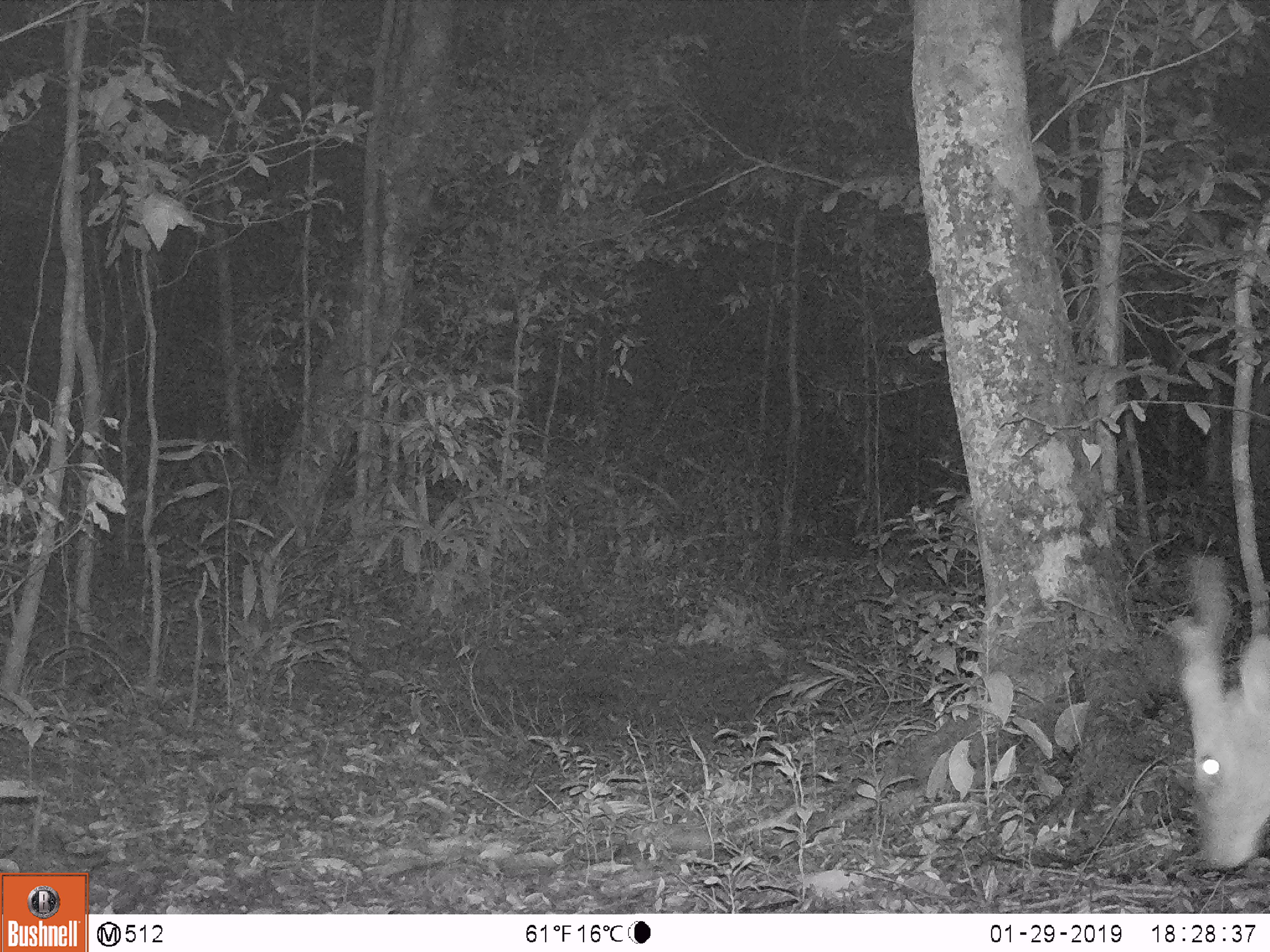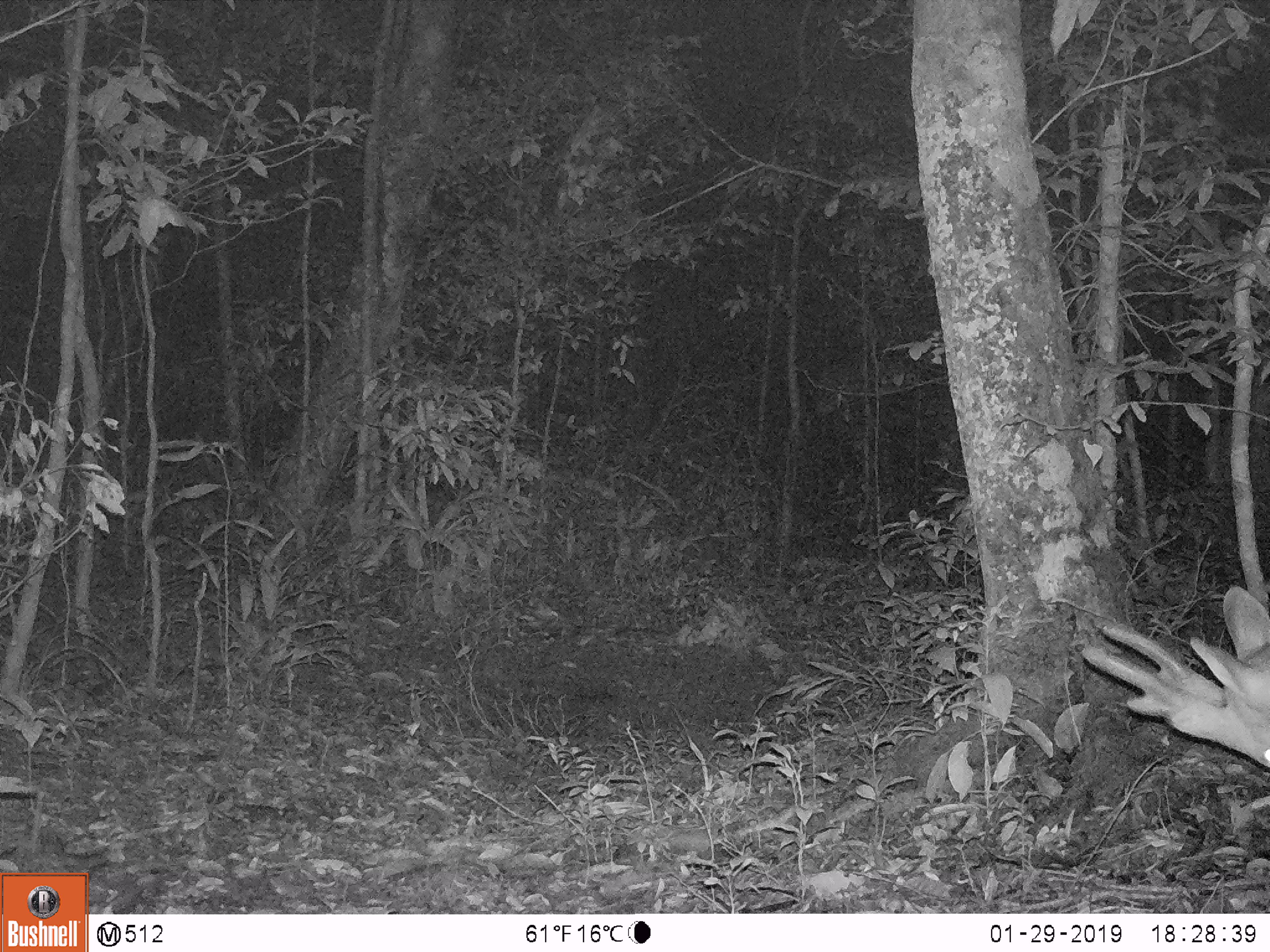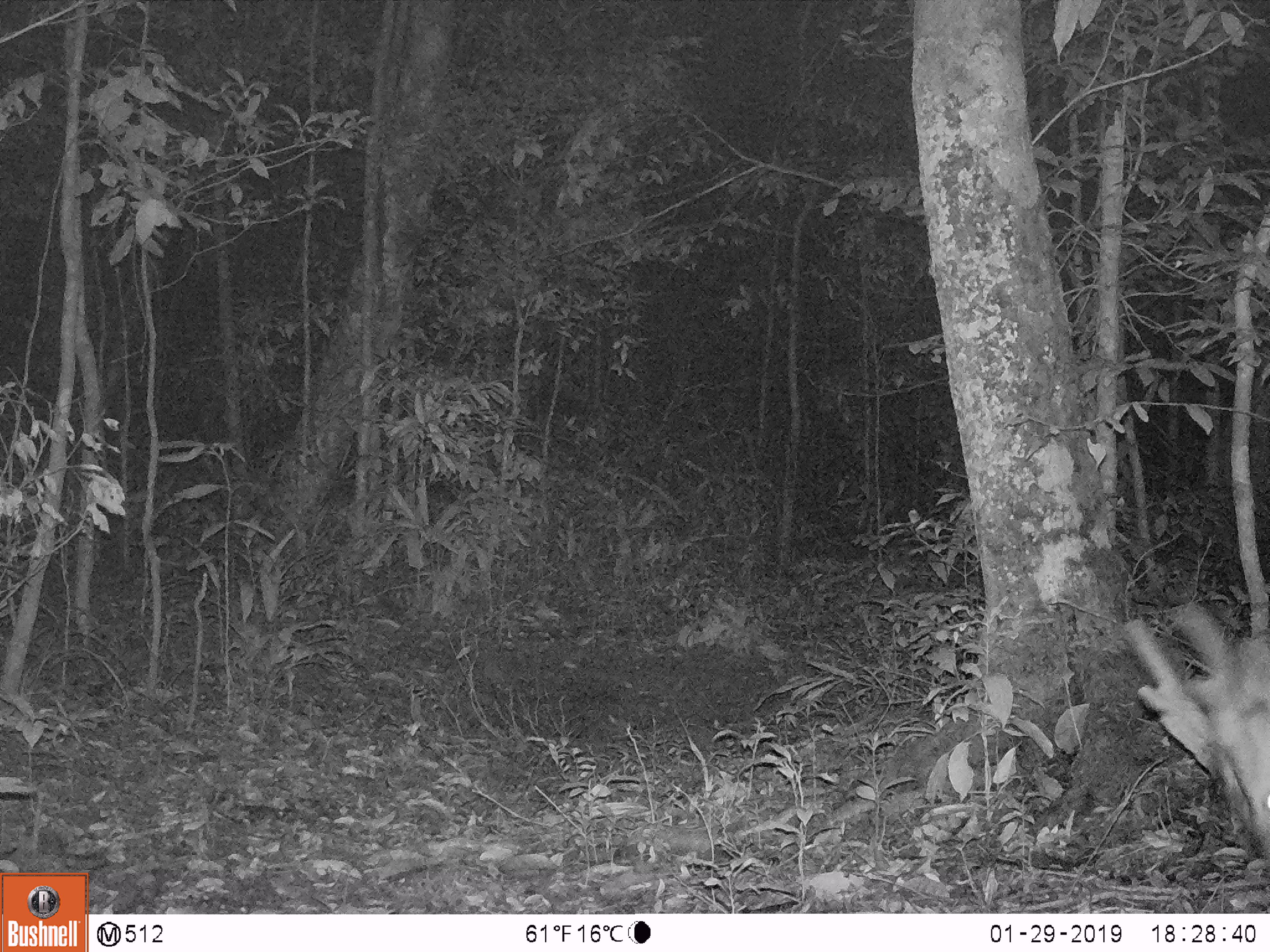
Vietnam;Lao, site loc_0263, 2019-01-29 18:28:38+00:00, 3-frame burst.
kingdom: Animalia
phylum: Chordata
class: Mammalia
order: Artiodactyla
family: Cervidae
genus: Muntiacus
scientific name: Muntiacus vuquangensis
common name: large-antlered muntjac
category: large antlered muntjac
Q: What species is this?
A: Large antlered muntjac (large-antlered muntjac) (Muntiacus vuquangensis).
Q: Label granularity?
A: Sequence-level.